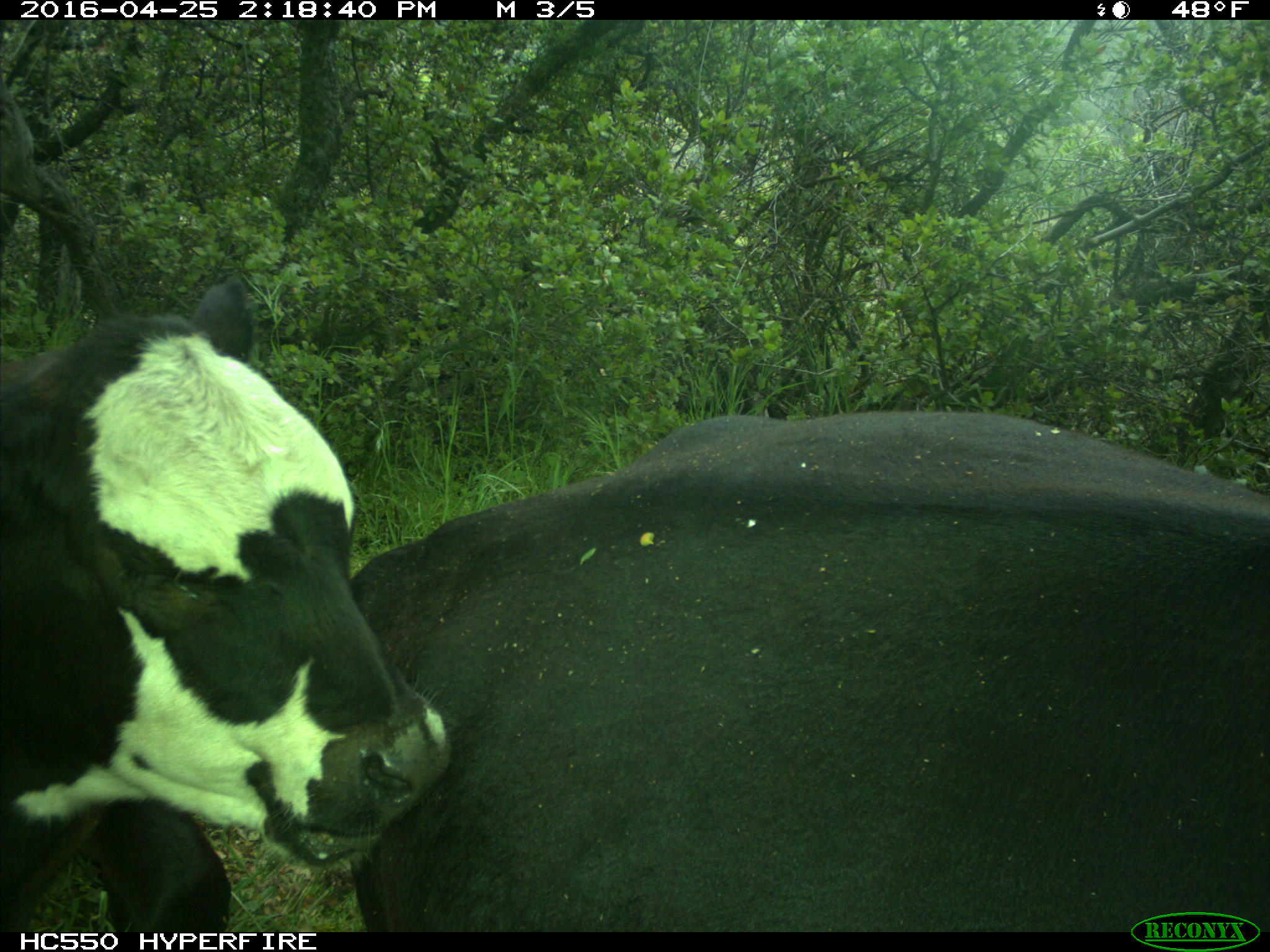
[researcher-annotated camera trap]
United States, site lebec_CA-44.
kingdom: Animalia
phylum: Chordata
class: Mammalia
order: Artiodactyla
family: Bovidae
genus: Bos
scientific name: Bos taurus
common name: domestic cow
Bos taurus (domestic cow).